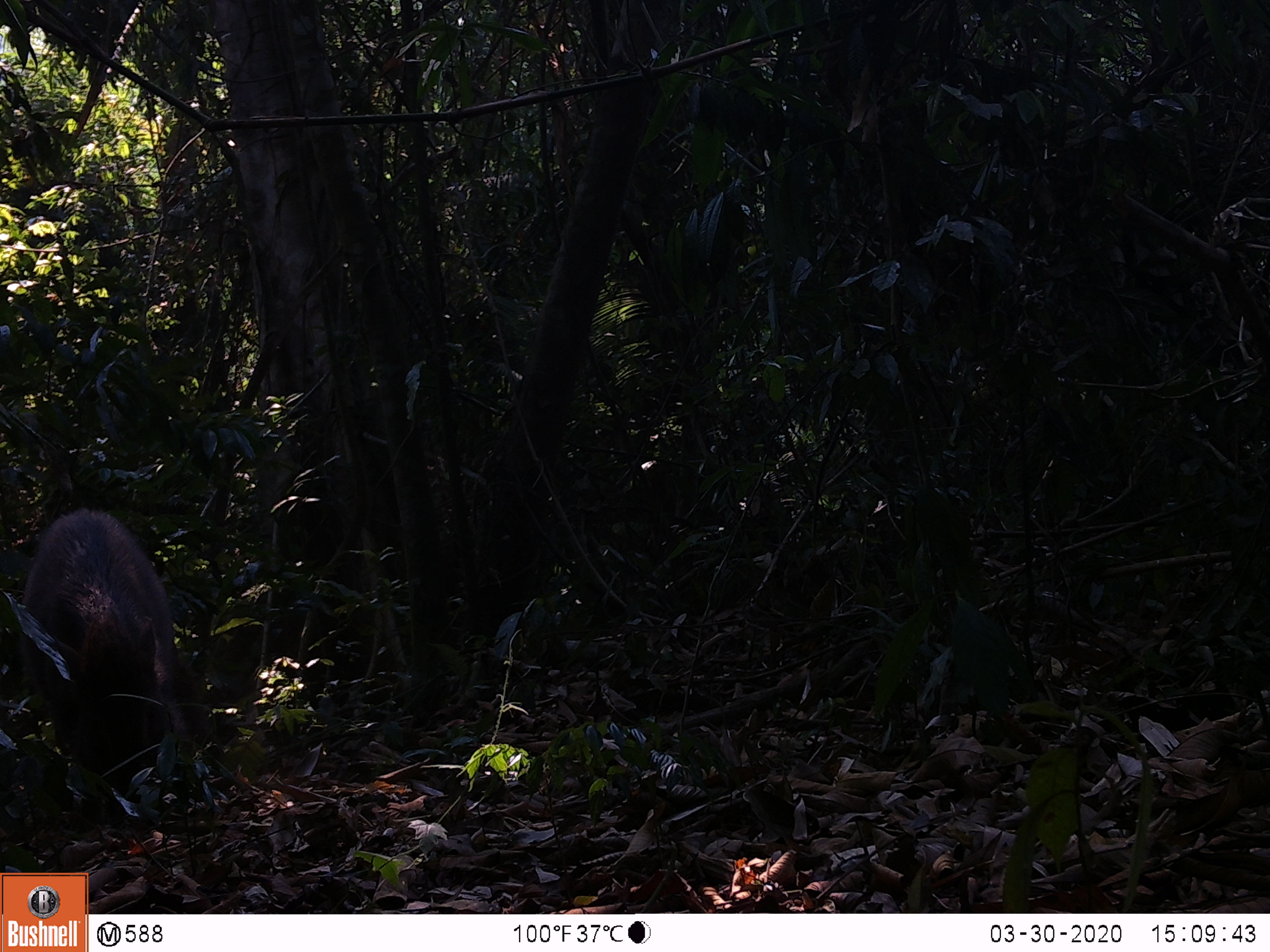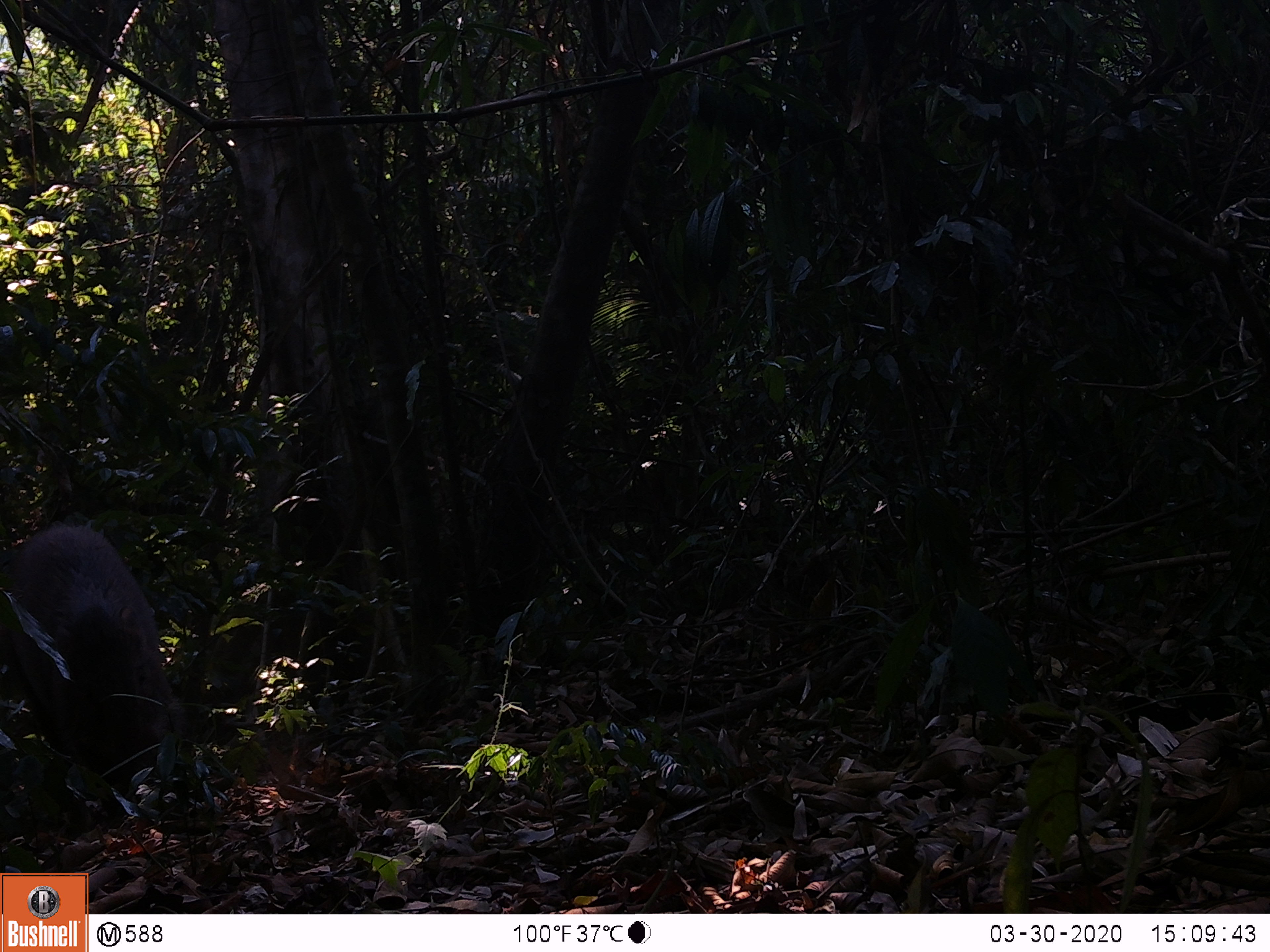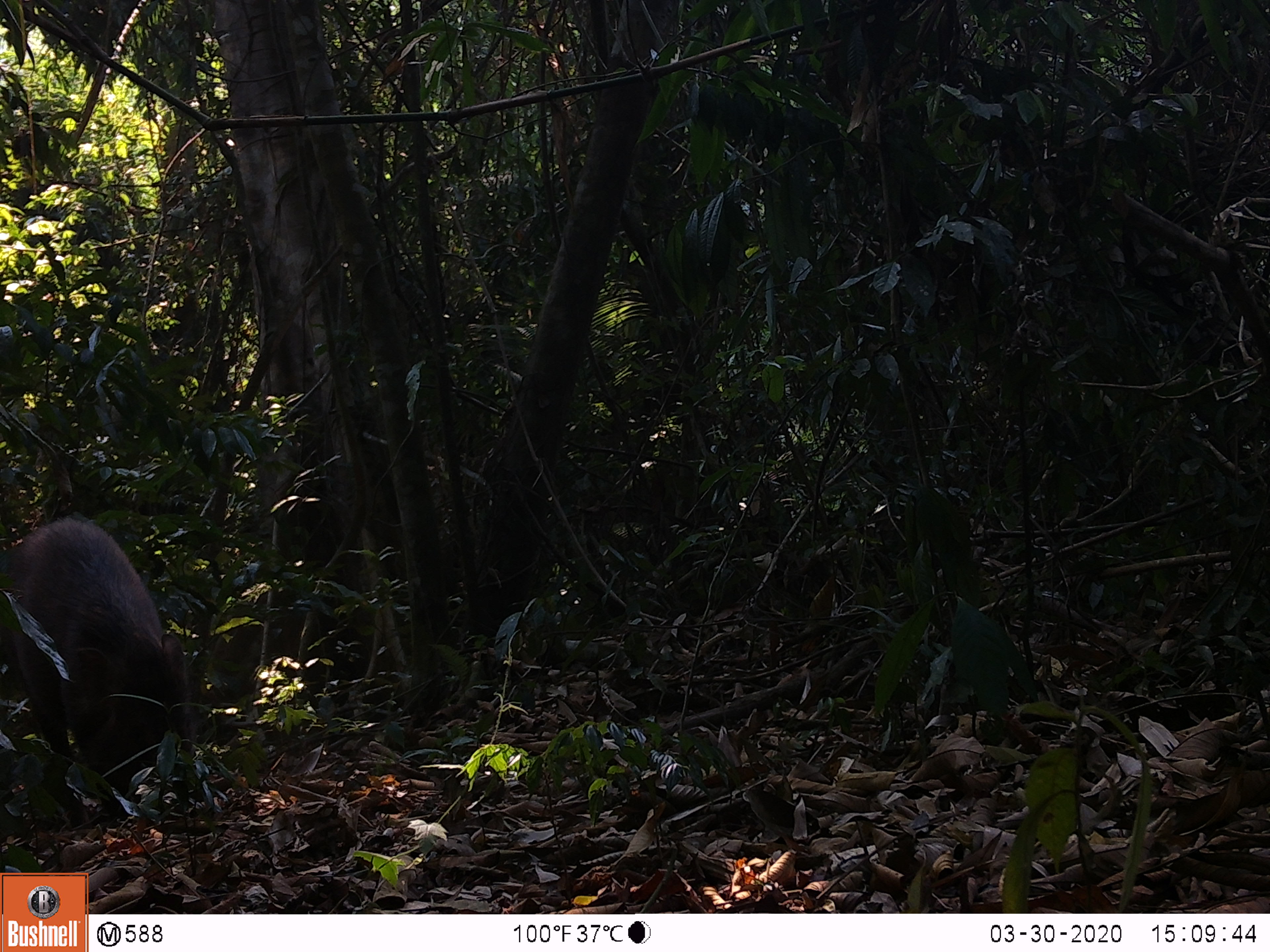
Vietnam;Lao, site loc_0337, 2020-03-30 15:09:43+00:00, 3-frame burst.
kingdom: Animalia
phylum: Chordata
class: Mammalia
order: Artiodactyla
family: Suidae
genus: Sus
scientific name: Sus scrofa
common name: eurasian wild pig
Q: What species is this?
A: Eurasian wild pig (Sus scrofa).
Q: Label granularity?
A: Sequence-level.